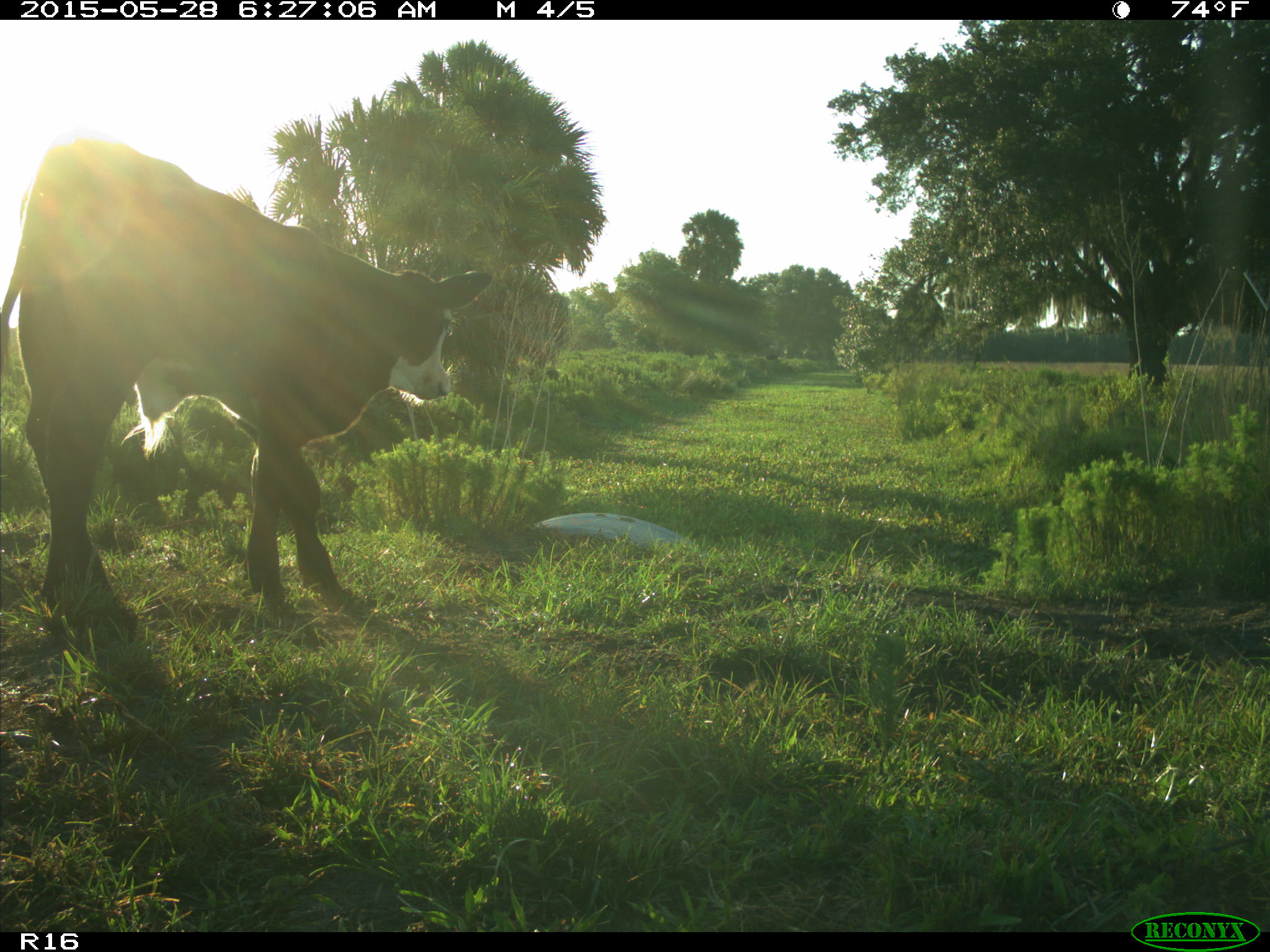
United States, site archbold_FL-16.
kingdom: Animalia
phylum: Chordata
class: Mammalia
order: Artiodactyla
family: Bovidae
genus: Bos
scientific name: Bos taurus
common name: domestic cow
Bos taurus (domestic cow).